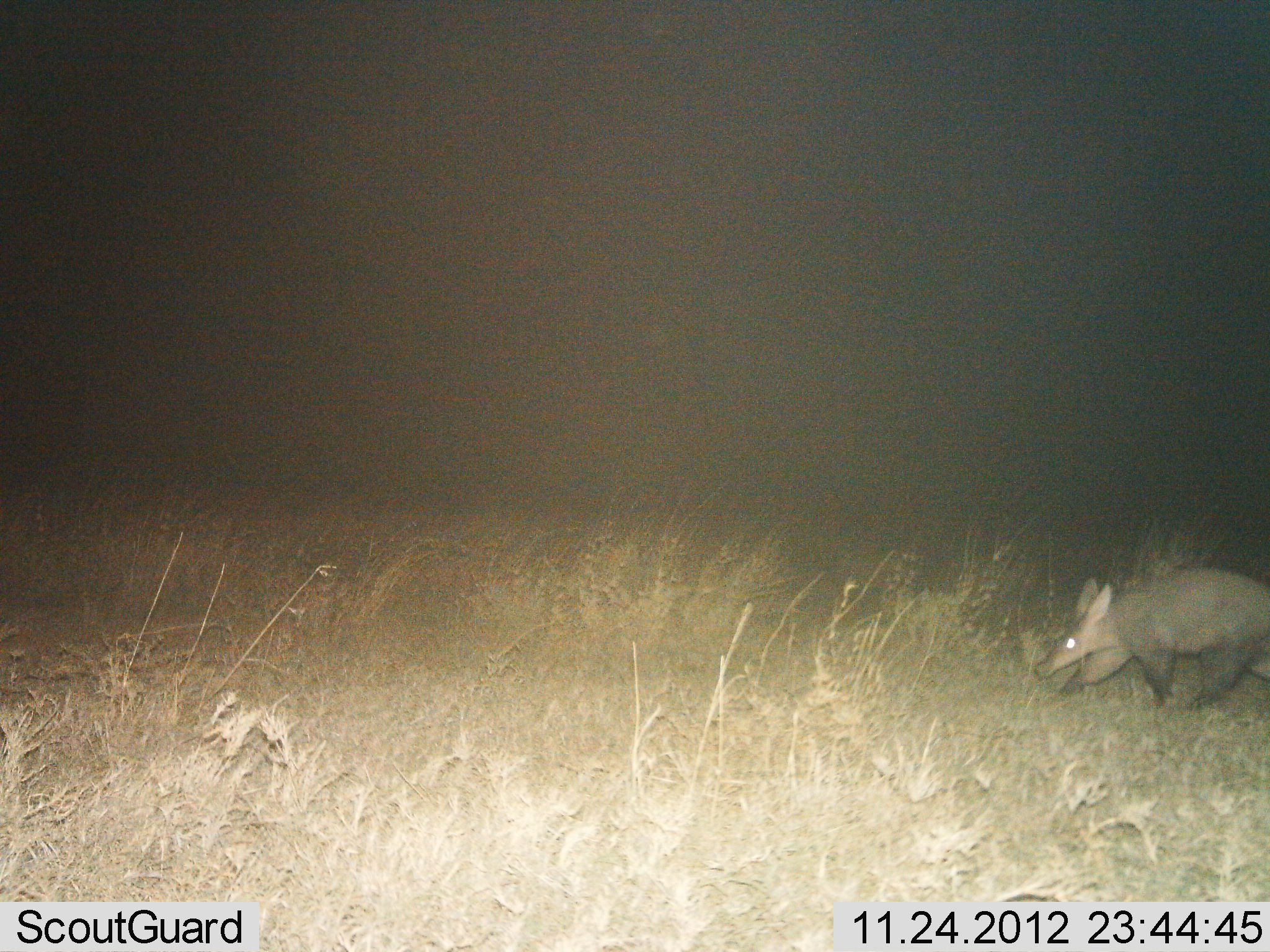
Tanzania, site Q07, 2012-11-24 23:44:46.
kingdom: Animalia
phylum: Chordata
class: Mammalia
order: Tubulidentata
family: Orycteropodidae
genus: Orycteropus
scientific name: Orycteropus afer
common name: aardvark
Aardvark (Orycteropus afer), count 1. Behavior (volunteer vote fractions): standing 10%, resting 0%, moving 90%, interacting 0%. Young present (vote fraction): 0%. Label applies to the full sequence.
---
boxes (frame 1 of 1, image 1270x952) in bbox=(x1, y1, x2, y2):
animal: bbox=(1035, 571, 1270, 710)